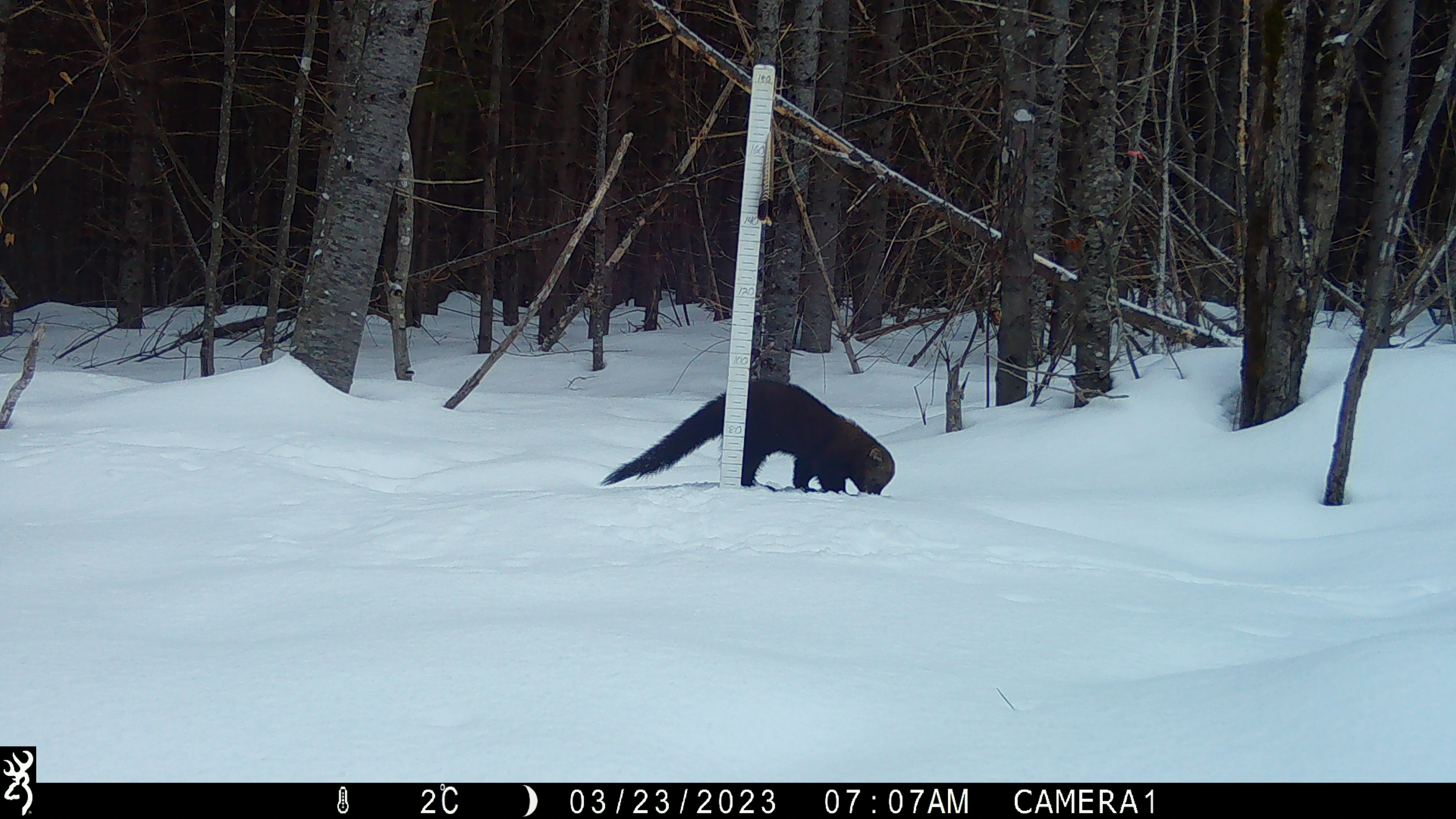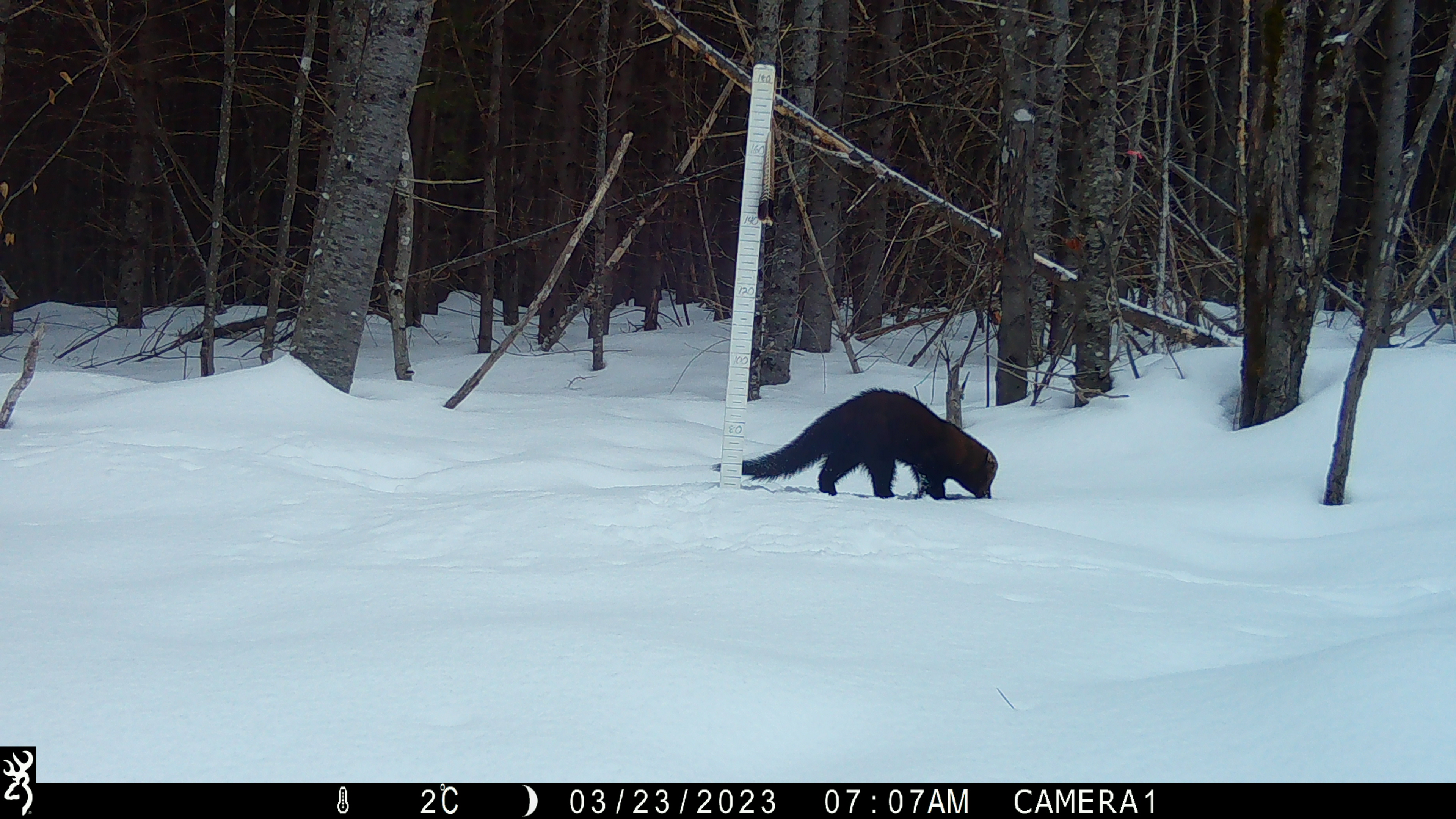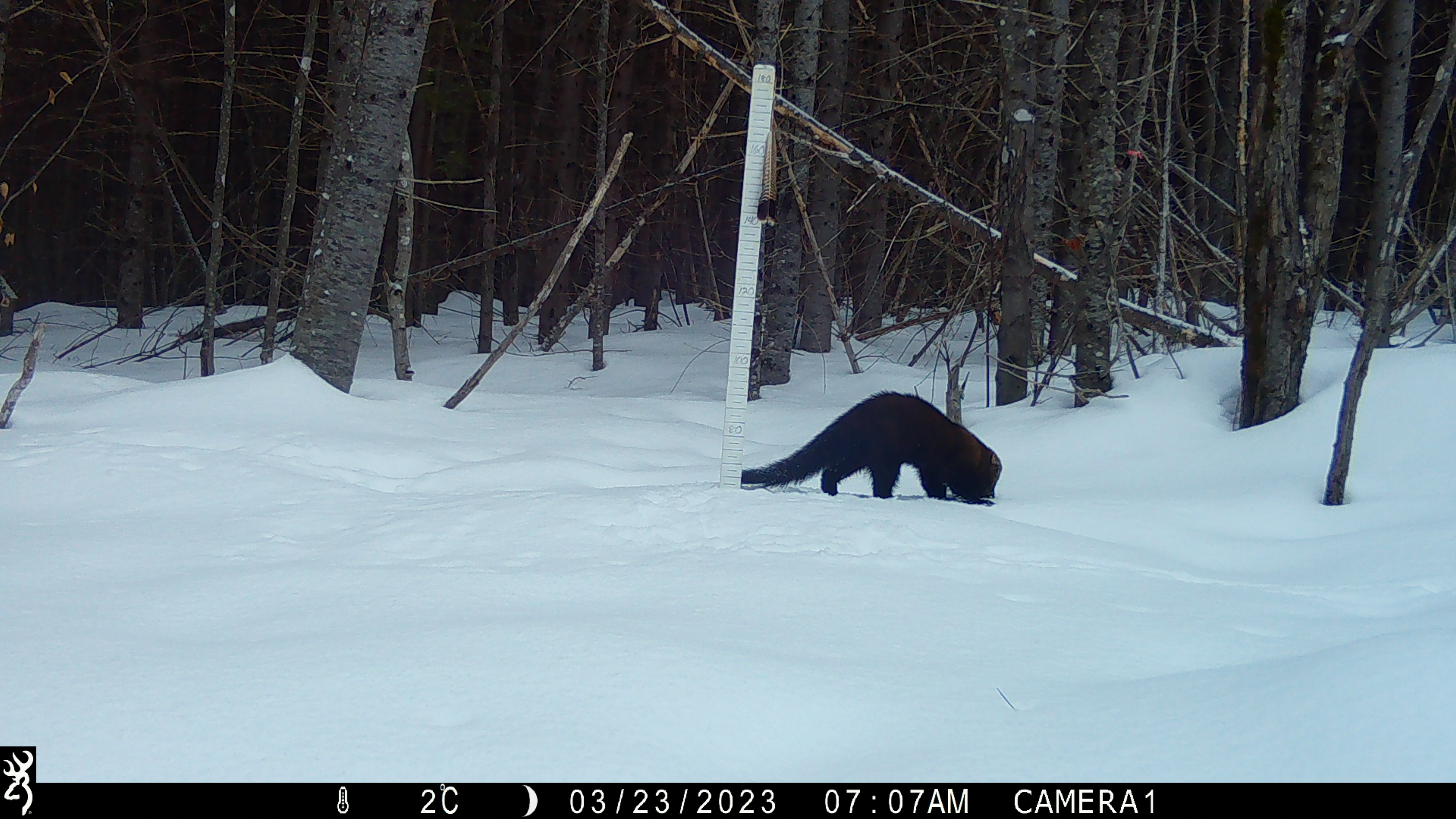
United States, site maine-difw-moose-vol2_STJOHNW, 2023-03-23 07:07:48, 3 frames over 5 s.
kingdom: Animalia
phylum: Chordata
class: Mammalia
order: Carnivora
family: Mustelidae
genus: Pekania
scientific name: Pekania pennanti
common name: fisher